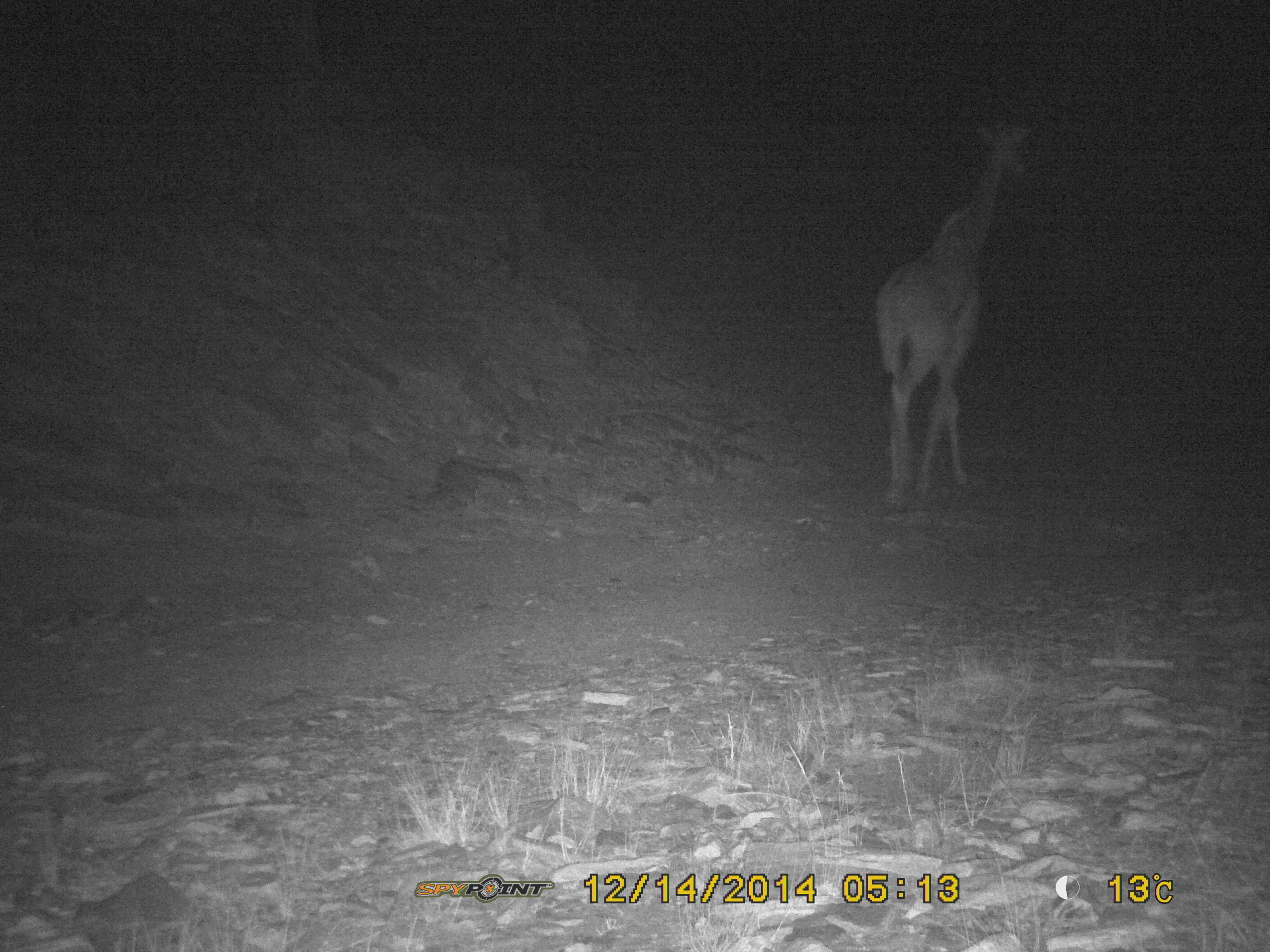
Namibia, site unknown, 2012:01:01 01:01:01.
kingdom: Animalia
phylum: Chordata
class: Mammalia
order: Artiodactyla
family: Giraffidae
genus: Giraffa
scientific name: Giraffa camelopardalis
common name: giraffe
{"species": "Giraffa camelopardalis (giraffe)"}